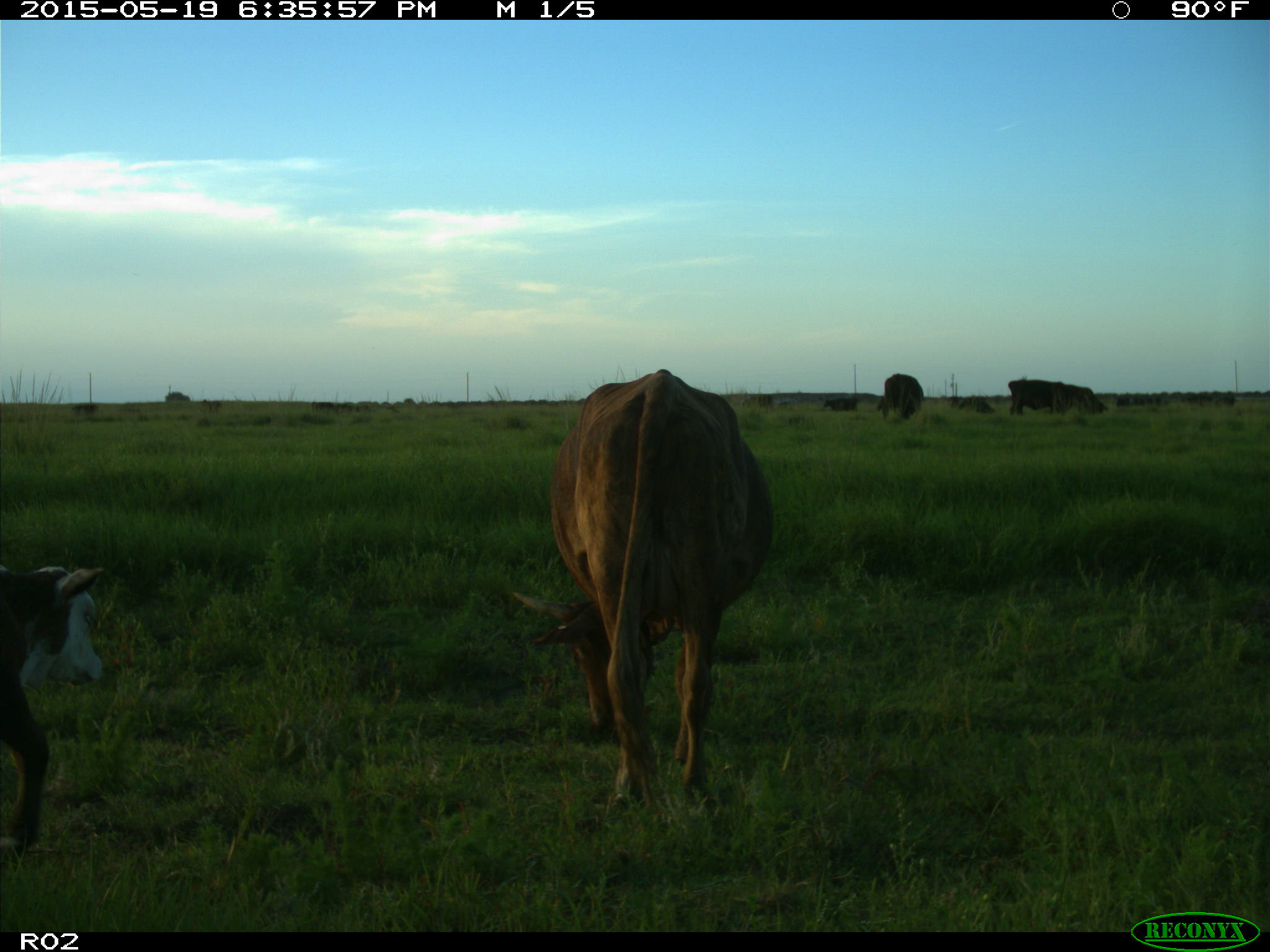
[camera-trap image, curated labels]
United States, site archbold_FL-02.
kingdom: Animalia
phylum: Chordata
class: Mammalia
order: Artiodactyla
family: Bovidae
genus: Bos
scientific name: Bos taurus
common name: domestic cow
Bos taurus (domestic cow).